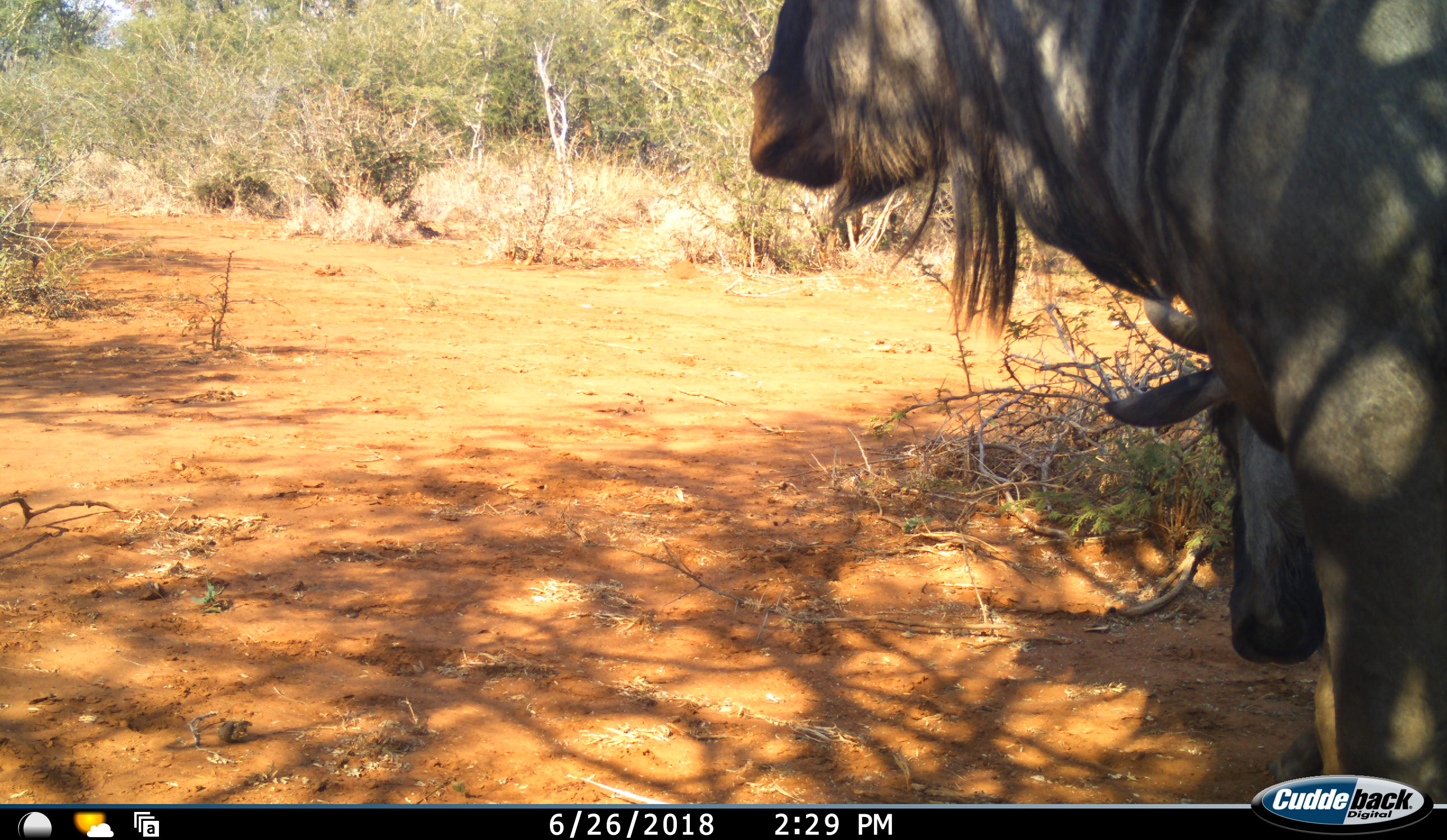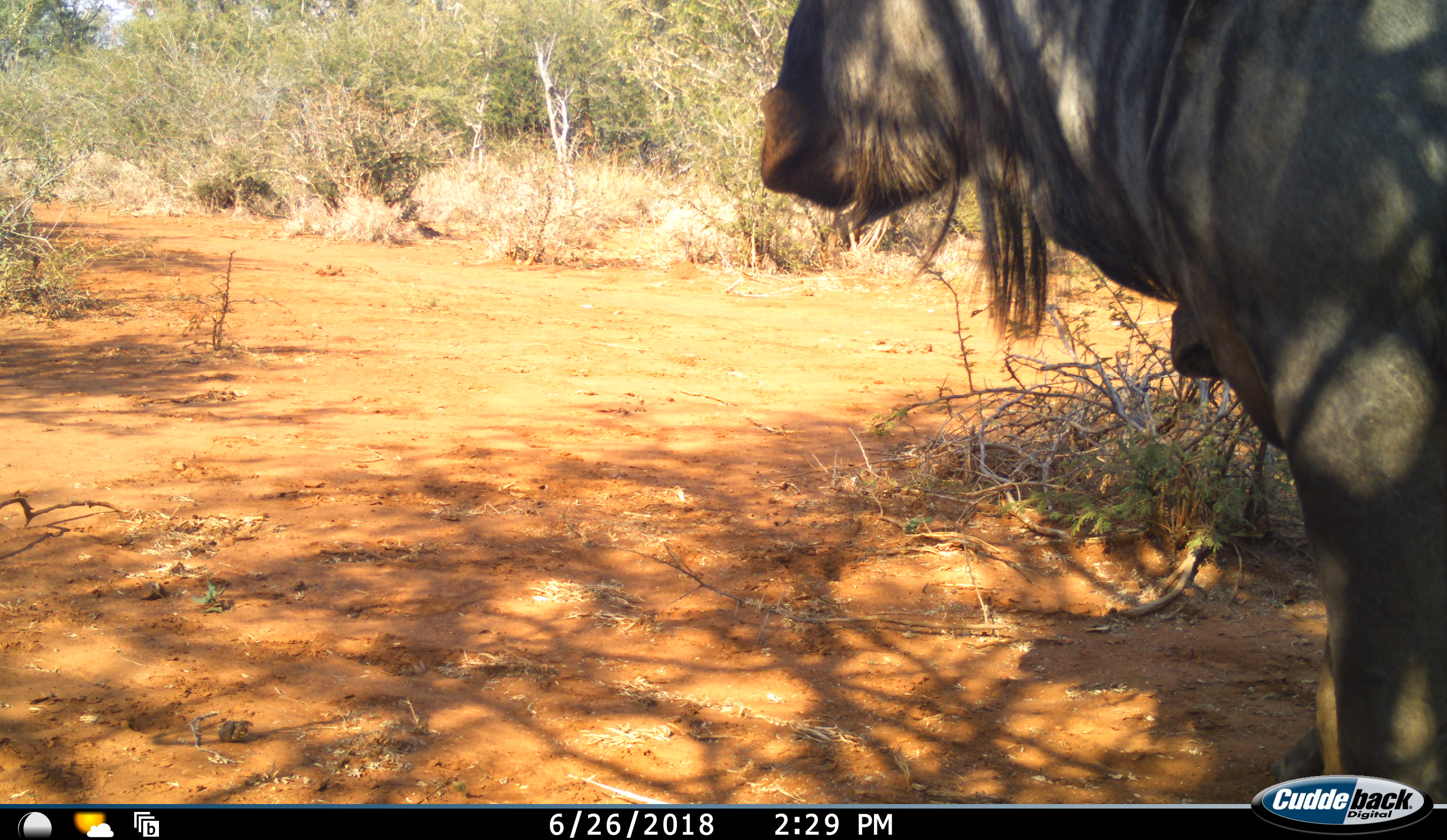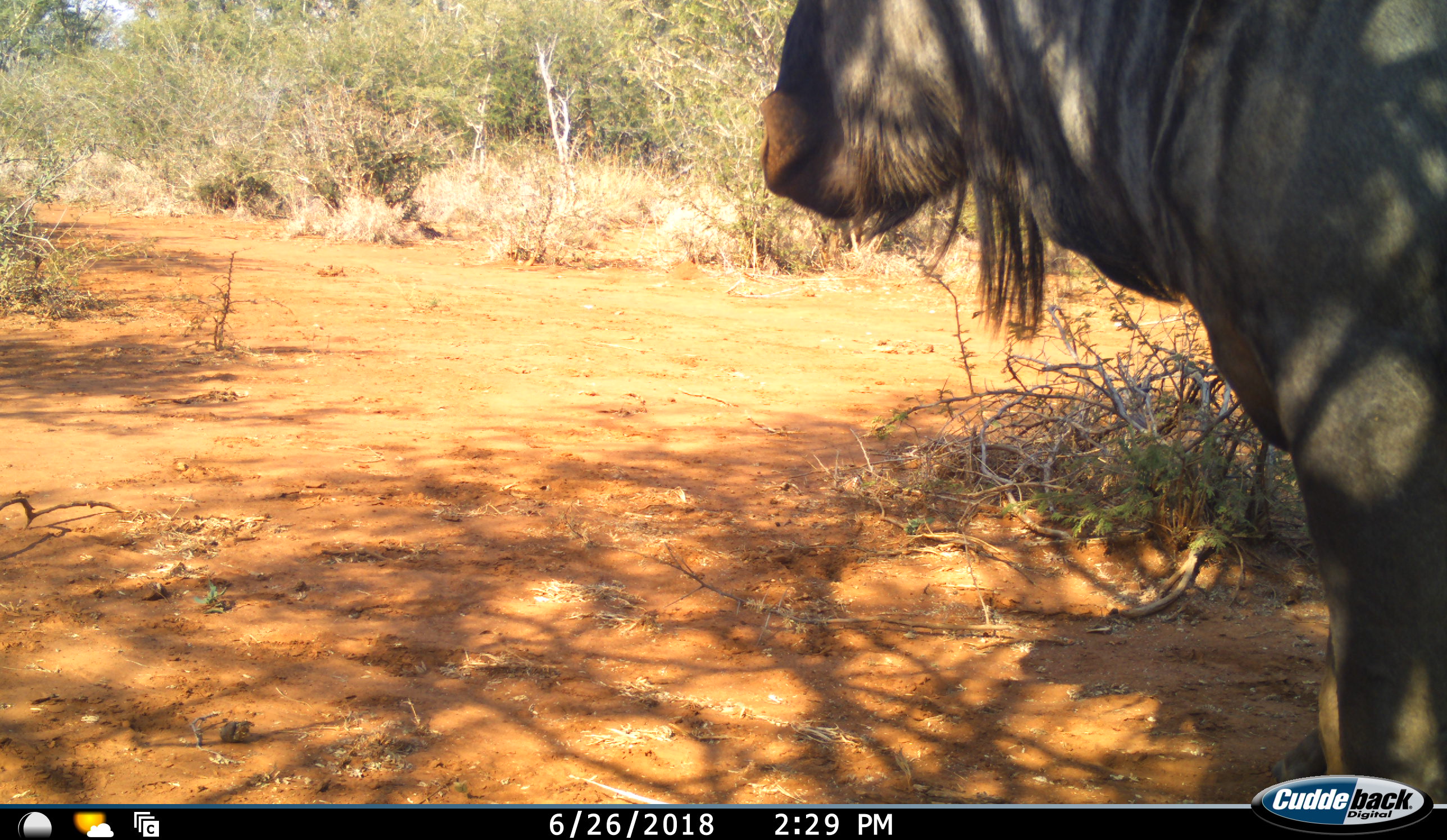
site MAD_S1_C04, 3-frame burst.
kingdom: Animalia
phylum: Chordata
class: Mammalia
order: Artiodactyla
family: Bovidae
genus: Connochaetes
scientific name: Connochaetes taurinus taurinus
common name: blue wildebeest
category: wildebeestblue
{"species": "wildebeestblue (blue wildebeest) (Connochaetes taurinus taurinus)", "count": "2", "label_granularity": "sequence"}